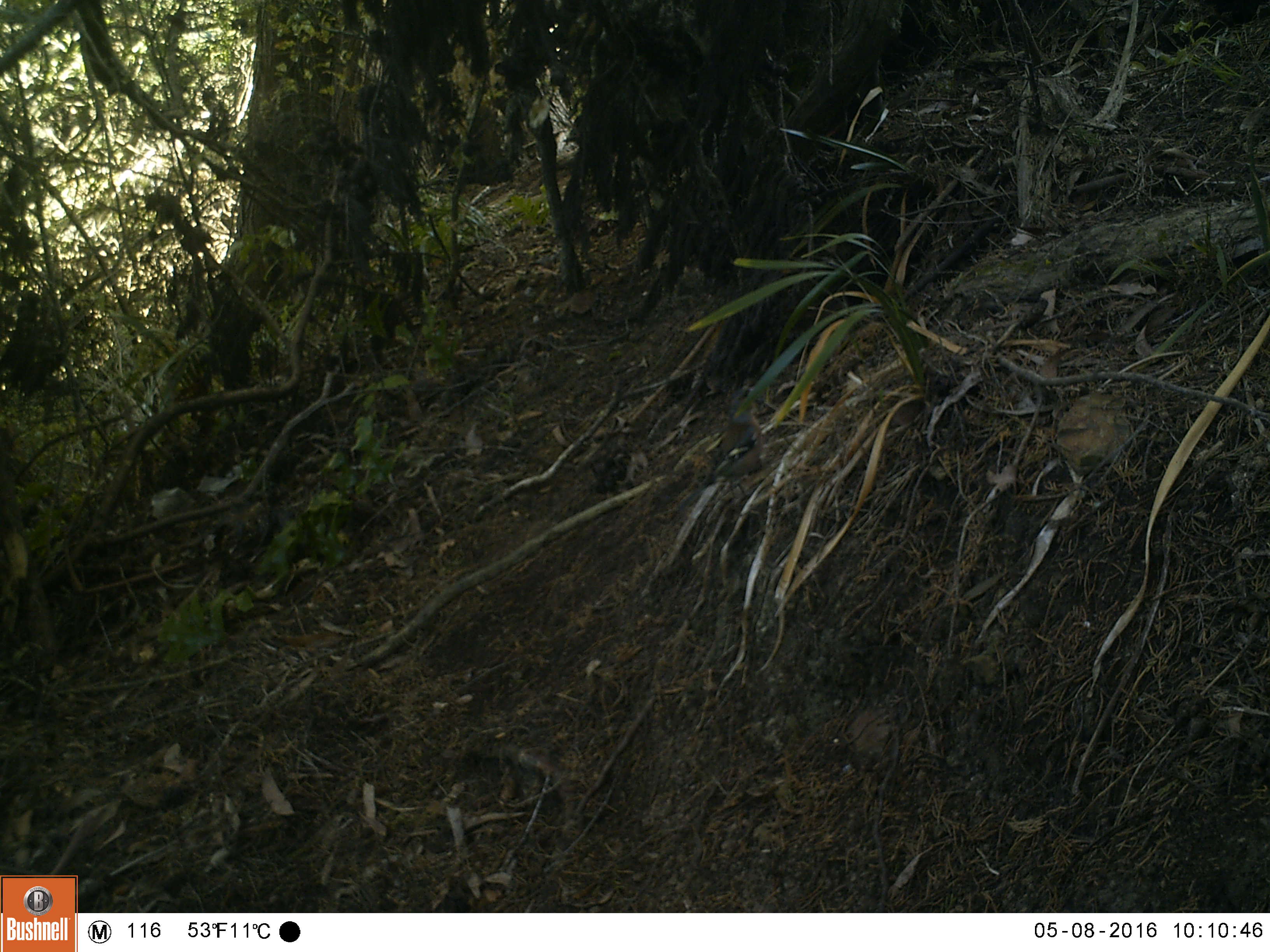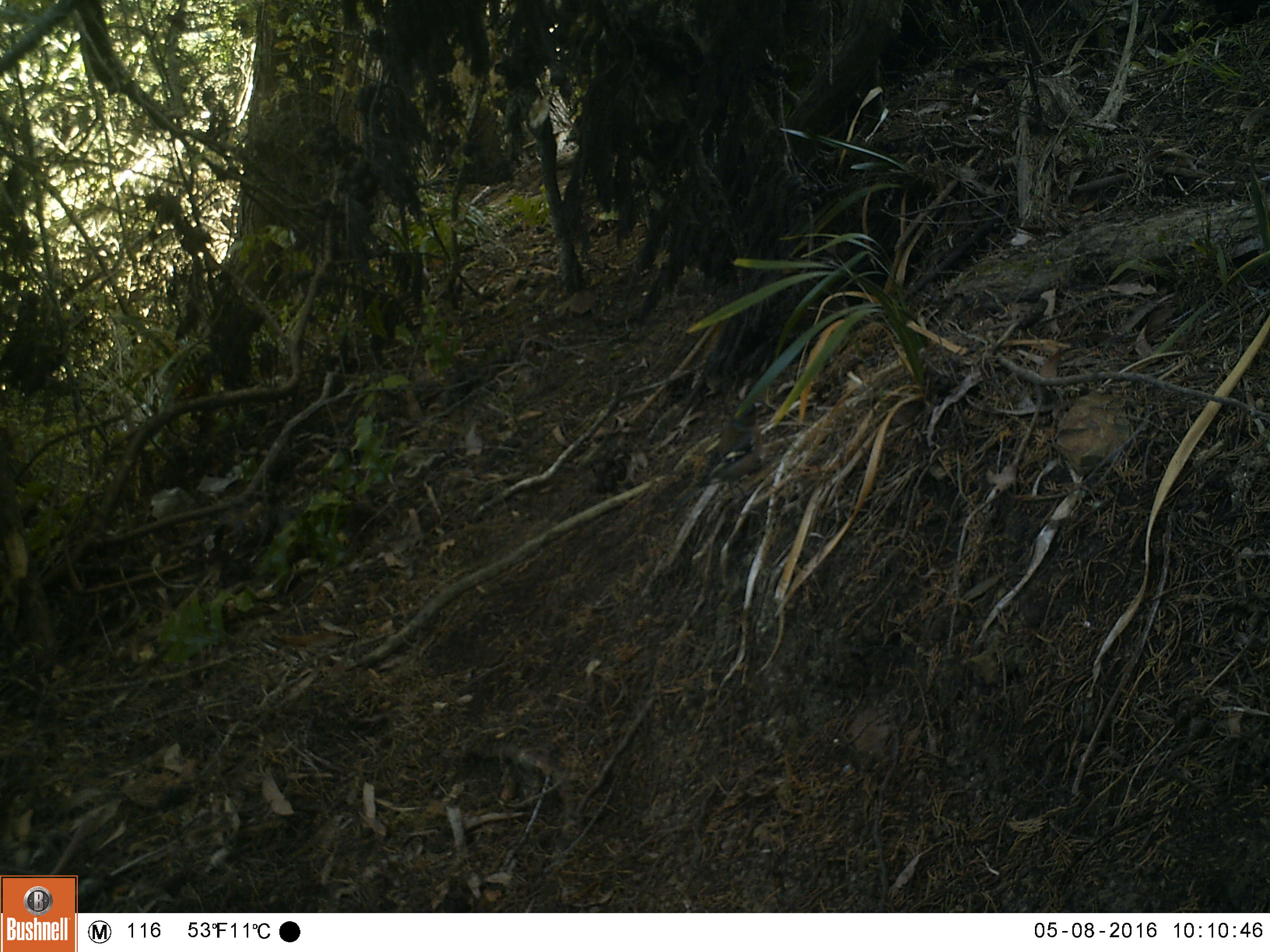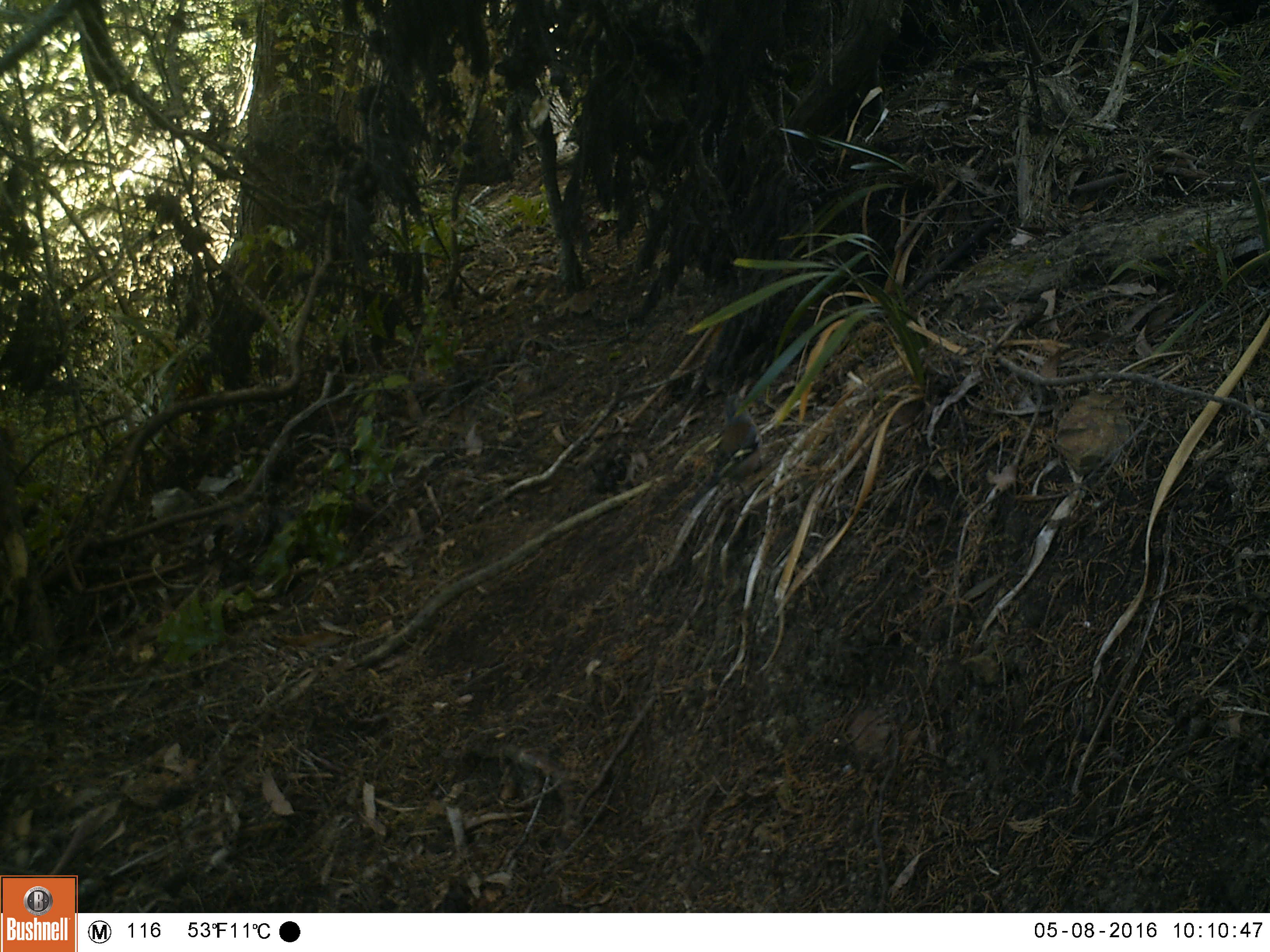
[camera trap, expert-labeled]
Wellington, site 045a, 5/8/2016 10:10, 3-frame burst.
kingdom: Animalia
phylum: Chordata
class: Aves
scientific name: Aves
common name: bird